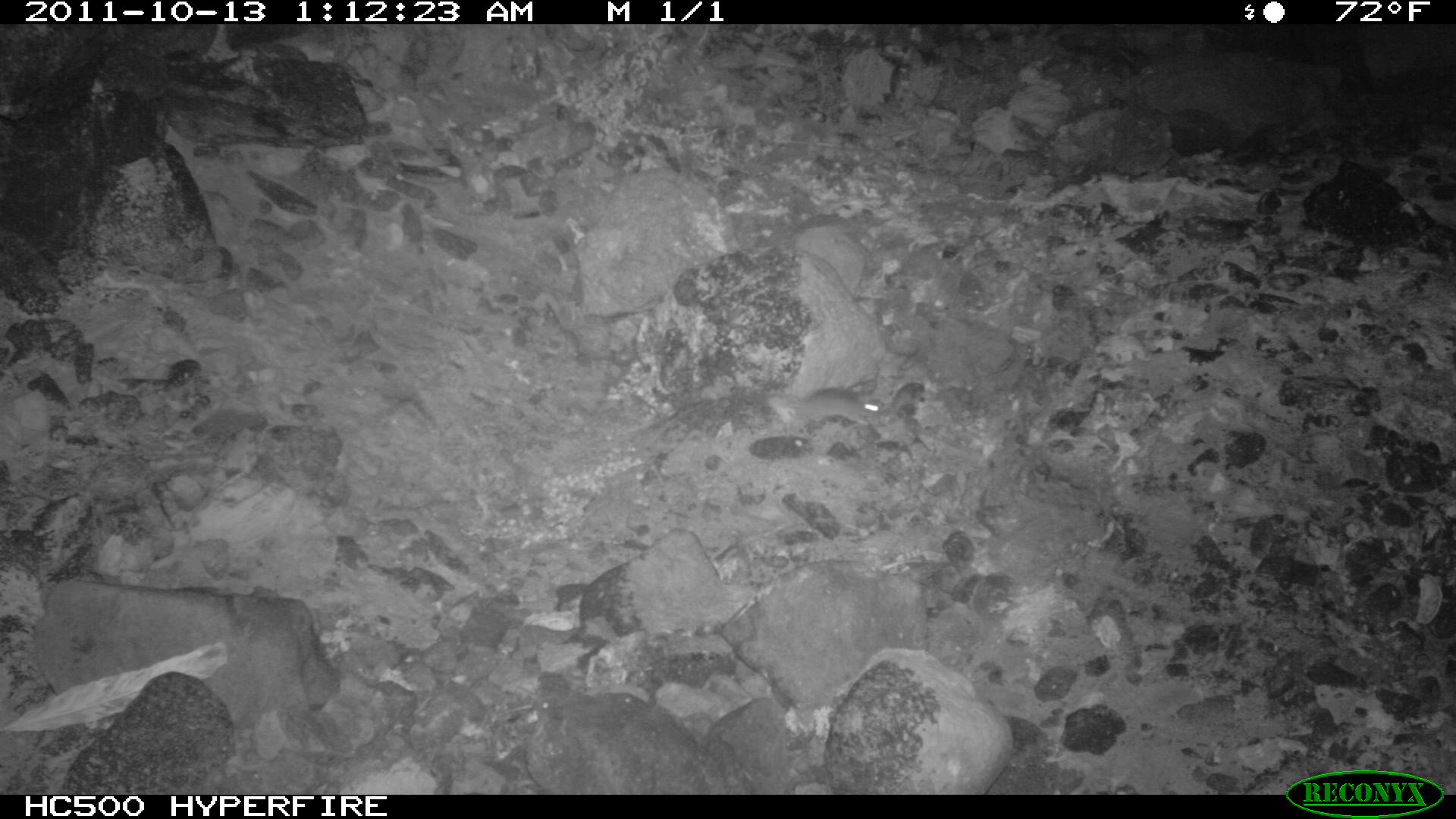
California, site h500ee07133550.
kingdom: Animalia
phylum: Chordata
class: Mammalia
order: Carnivora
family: Canidae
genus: Urocyon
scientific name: Urocyon littoralis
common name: island fox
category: fox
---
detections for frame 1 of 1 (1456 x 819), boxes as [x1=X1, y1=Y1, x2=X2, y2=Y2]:
fox: [x1=774, y1=388, x2=883, y2=426]